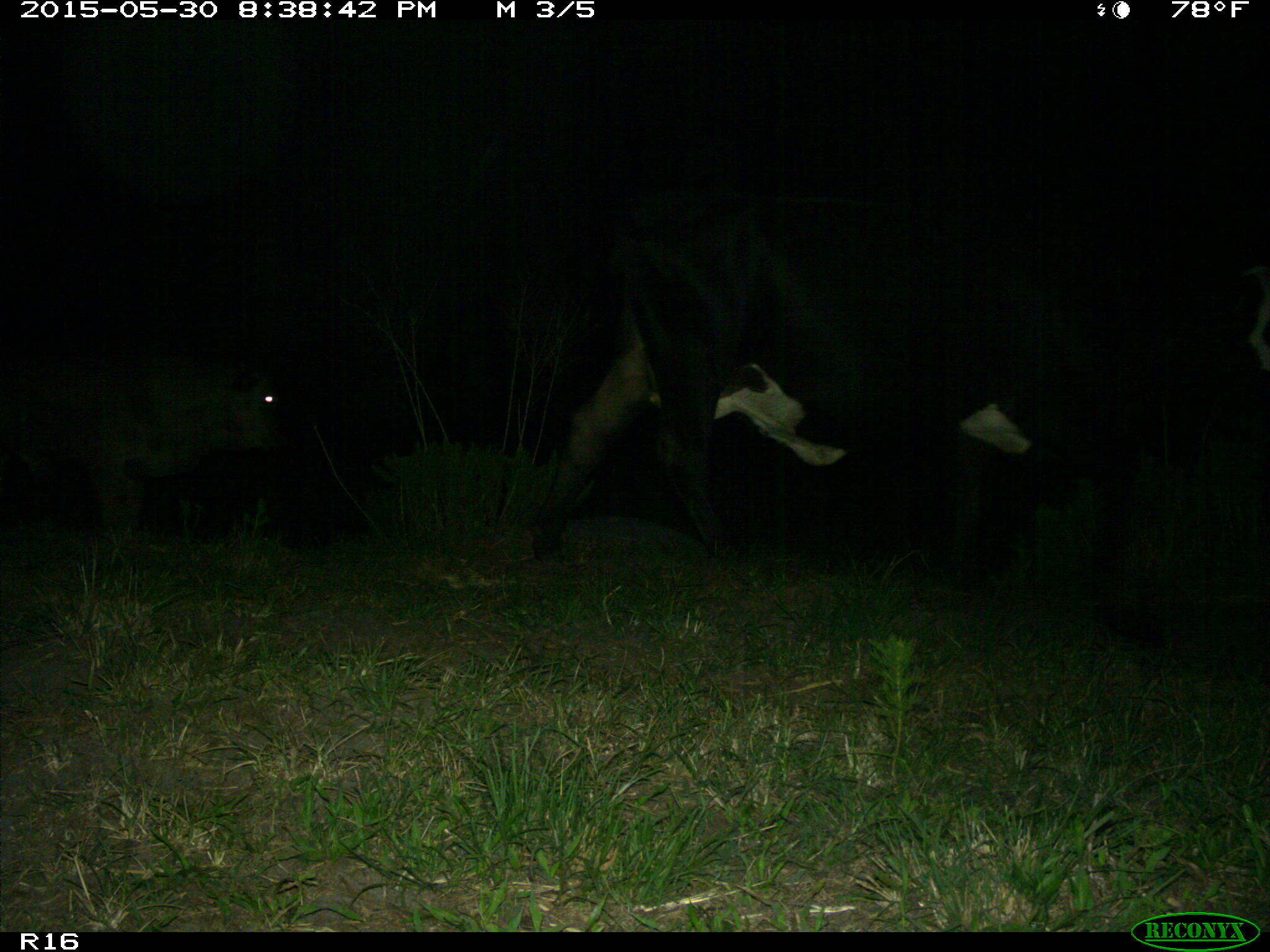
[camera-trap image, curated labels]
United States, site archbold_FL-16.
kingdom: Animalia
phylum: Chordata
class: Mammalia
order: Artiodactyla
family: Bovidae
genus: Bos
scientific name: Bos taurus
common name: domestic cow